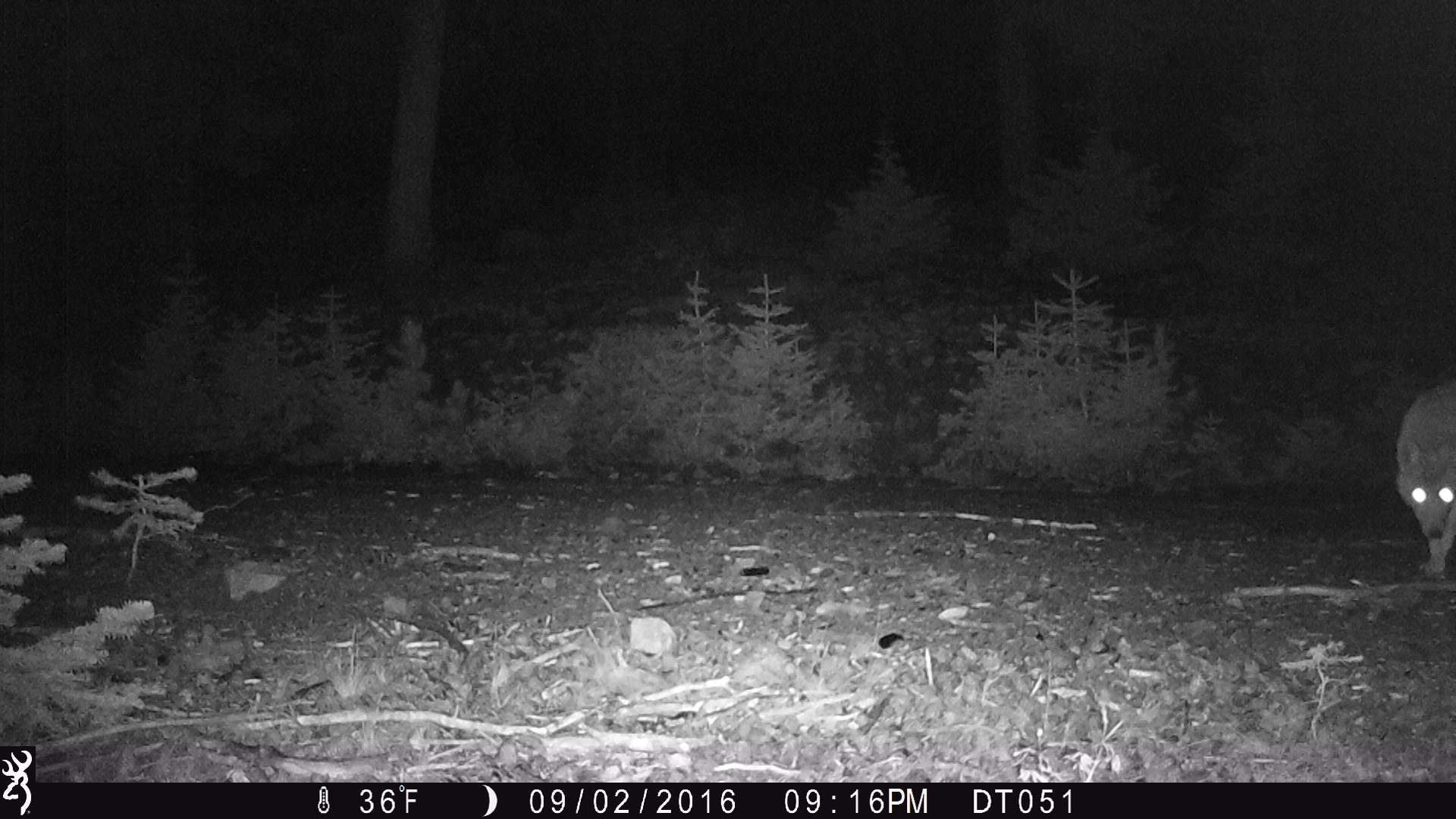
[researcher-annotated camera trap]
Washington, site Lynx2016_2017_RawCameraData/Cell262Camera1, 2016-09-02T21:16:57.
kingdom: Animalia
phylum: Chordata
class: Mammalia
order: Carnivora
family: Canidae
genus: Canis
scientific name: Canis latrans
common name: coyote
Canis latrans (coyote). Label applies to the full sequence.